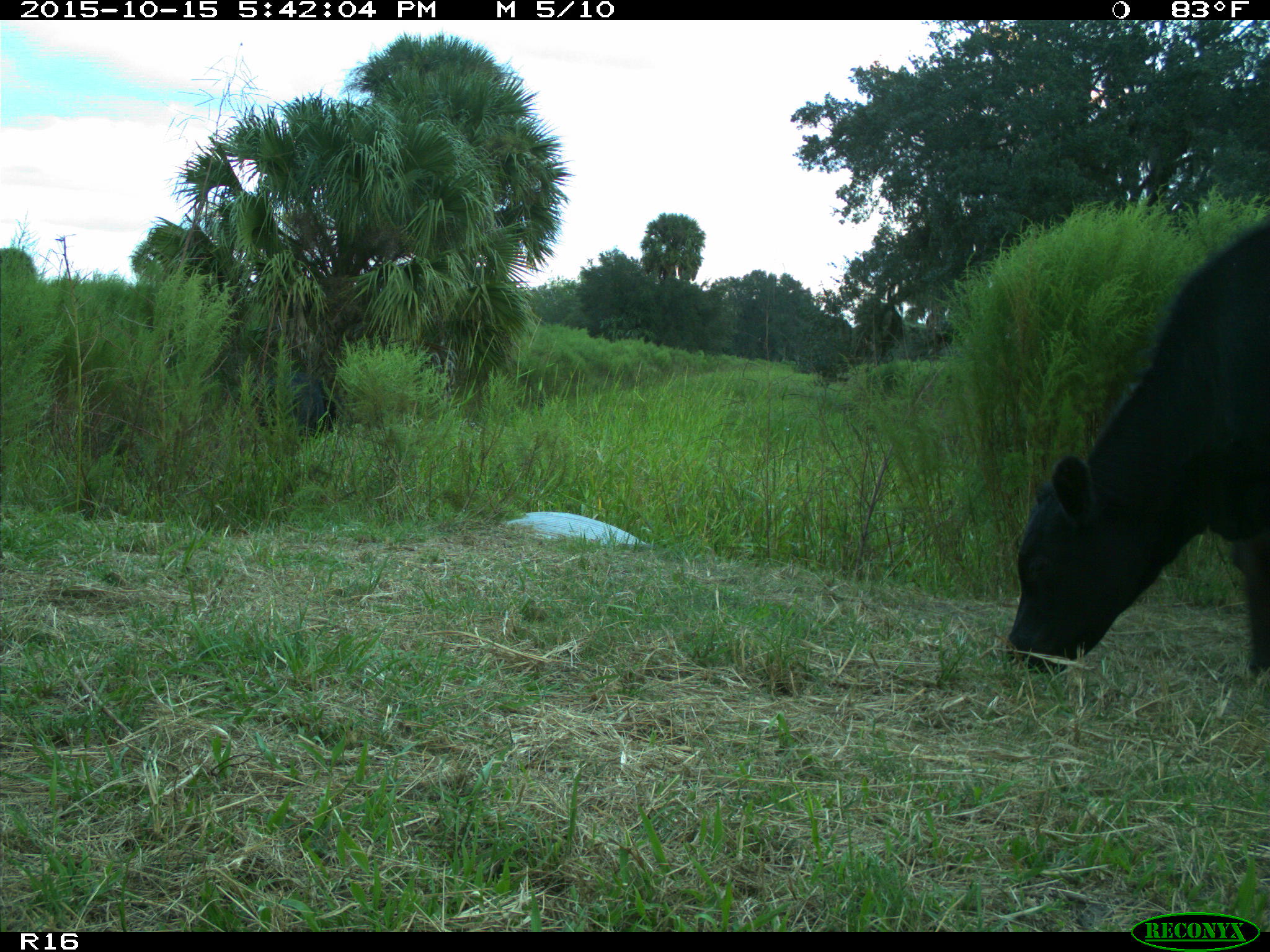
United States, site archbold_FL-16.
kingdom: Animalia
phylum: Chordata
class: Mammalia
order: Artiodactyla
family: Bovidae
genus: Bos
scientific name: Bos taurus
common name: domestic cow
Bos taurus (domestic cow).